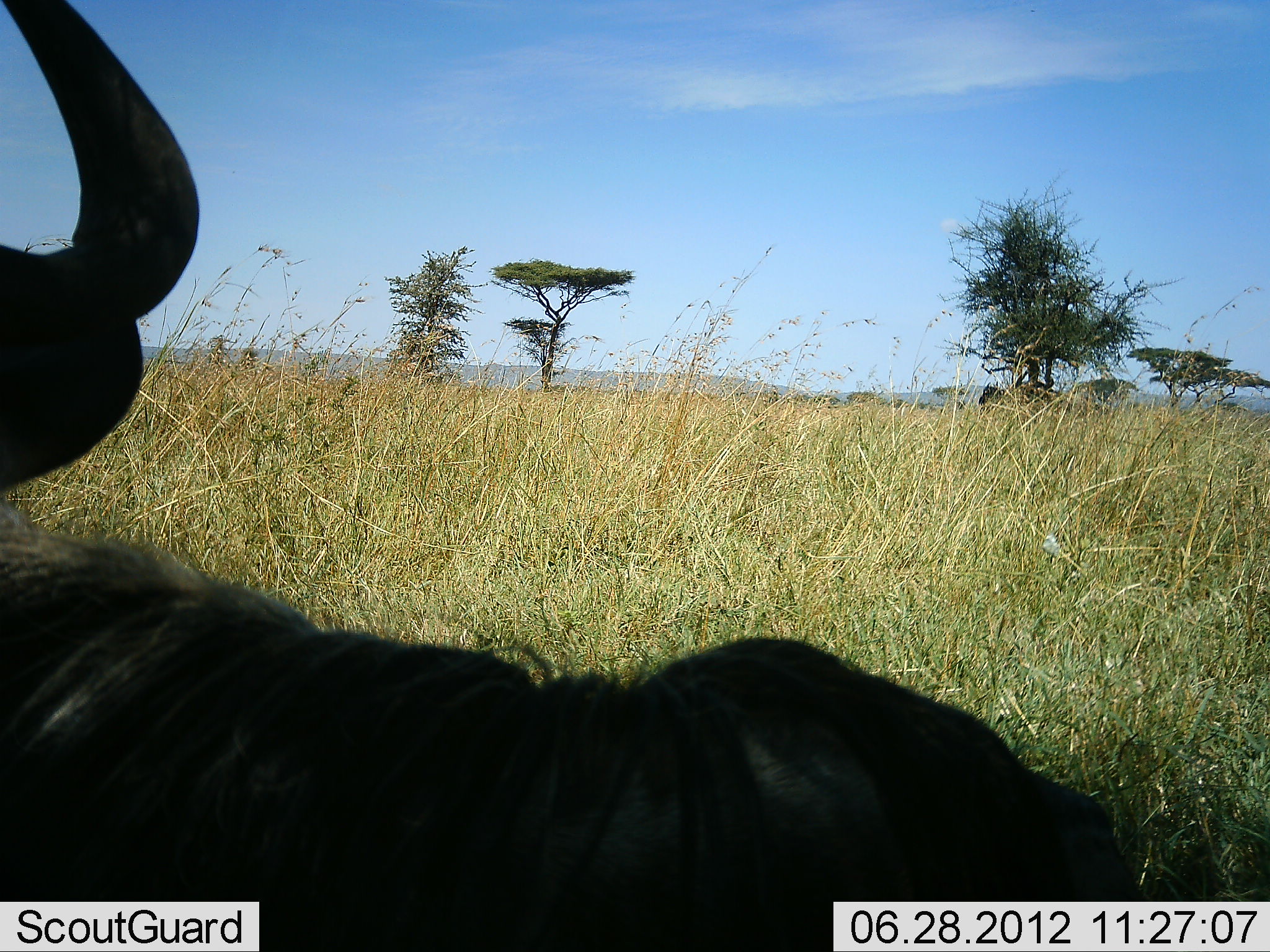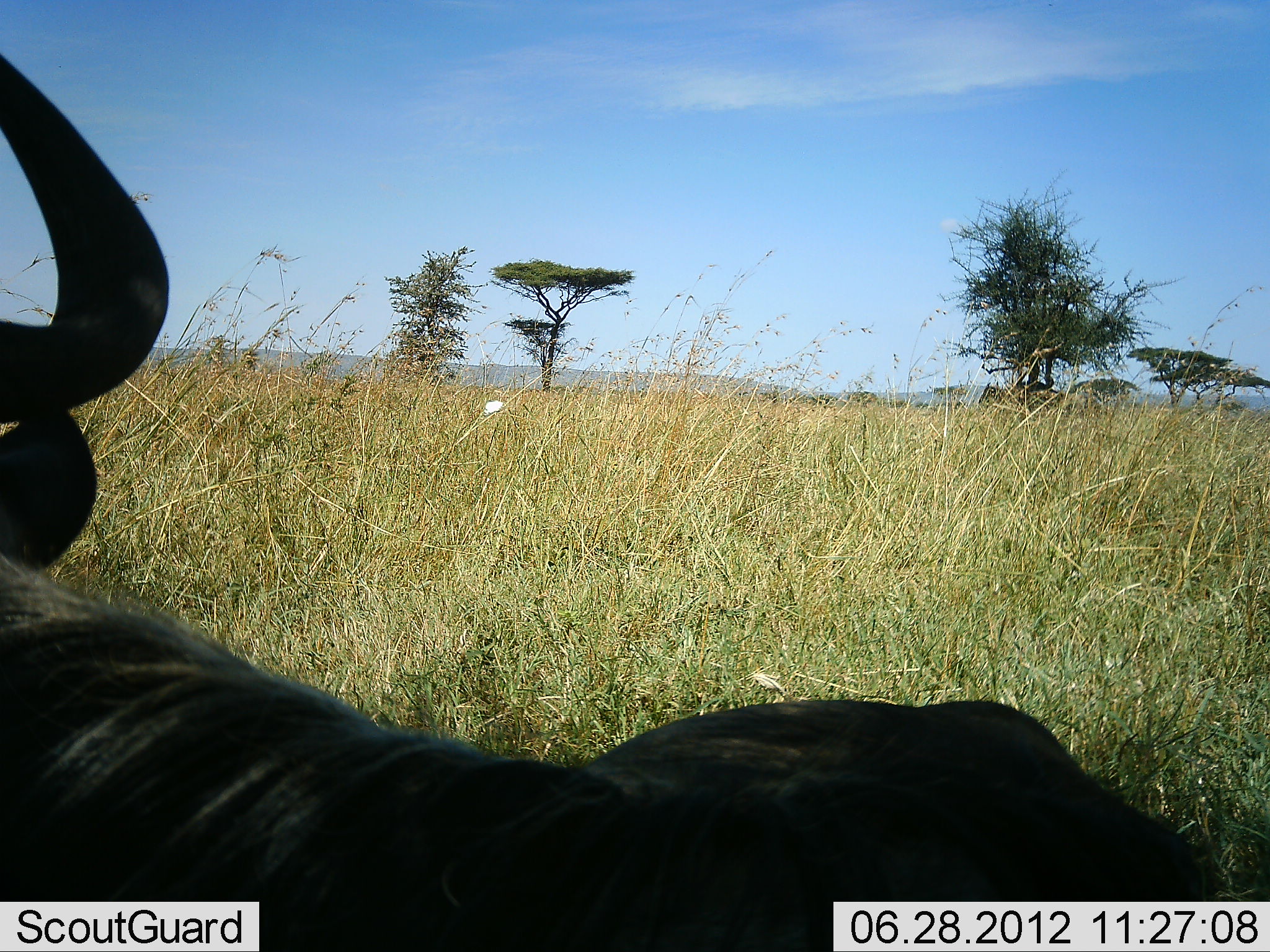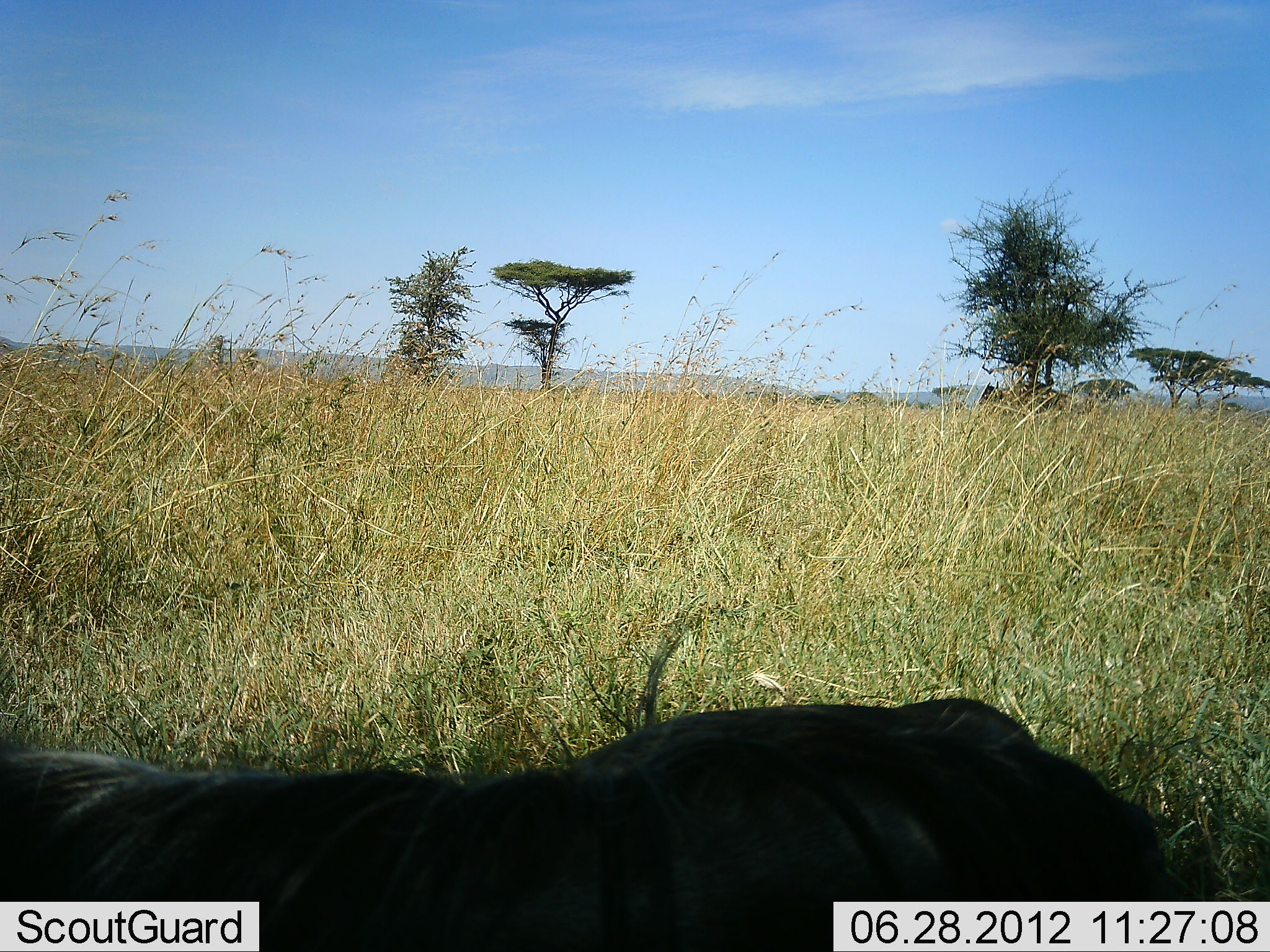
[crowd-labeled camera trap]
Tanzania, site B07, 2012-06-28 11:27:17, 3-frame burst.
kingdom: Animalia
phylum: Chordata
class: Mammalia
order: Artiodactyla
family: Bovidae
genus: Connochaetes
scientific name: Connochaetes taurinus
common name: blue wildebeest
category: wildebeest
Wildebeest (blue wildebeest) (Connochaetes taurinus), count 1. Behavior (volunteer vote fractions): standing 30%, resting 70%, moving 0%, interacting 0%. Young present (vote fraction): 0%. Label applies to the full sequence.